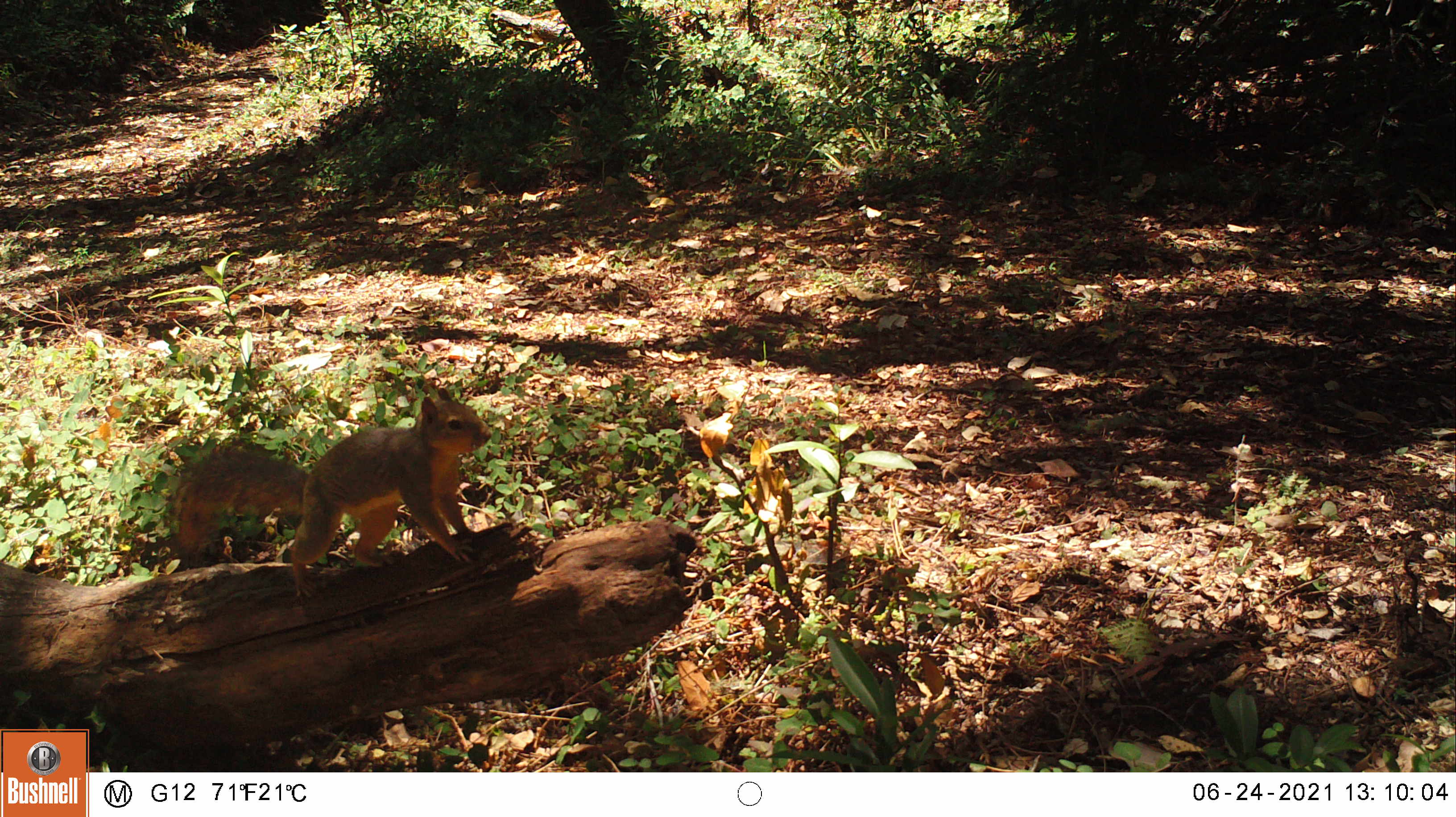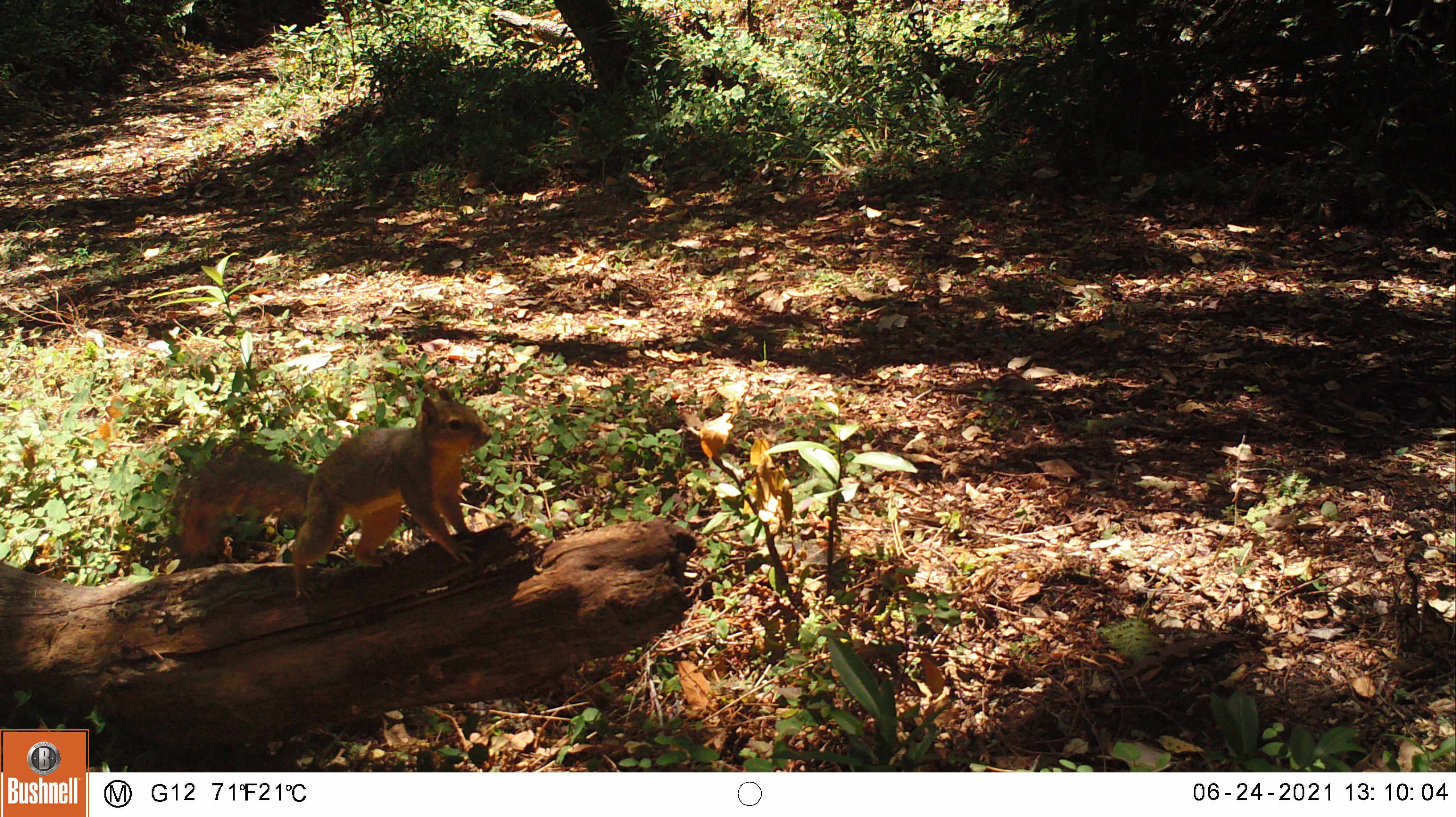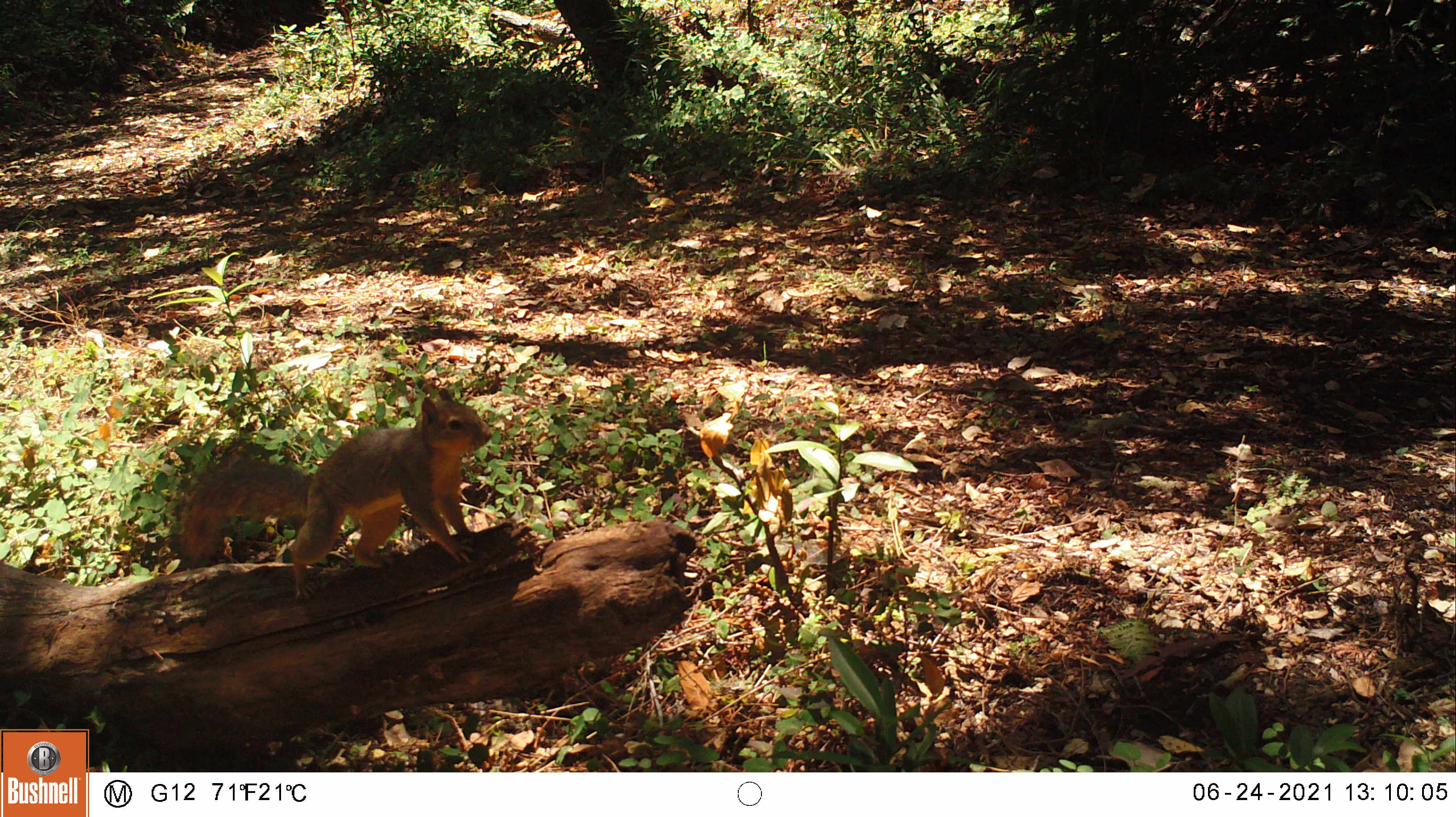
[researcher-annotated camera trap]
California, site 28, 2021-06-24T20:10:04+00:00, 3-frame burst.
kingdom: Animalia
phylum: Chordata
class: Mammalia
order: Rodentia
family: Sciuridae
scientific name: Sciuridae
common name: squirrel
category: unknown squirrel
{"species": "unknown squirrel (squirrel) (Sciuridae)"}